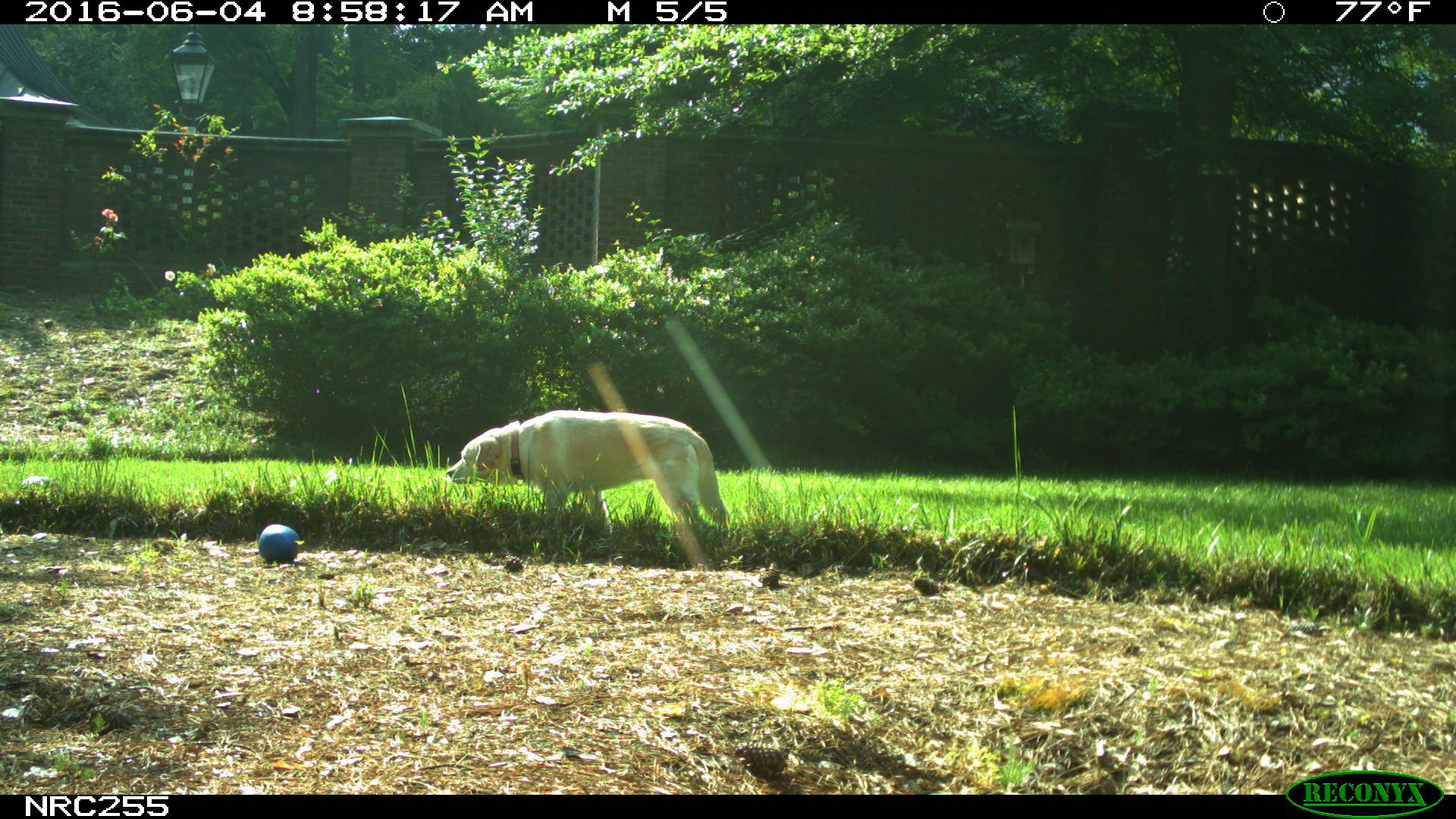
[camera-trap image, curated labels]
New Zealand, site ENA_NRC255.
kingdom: Animalia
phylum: Chordata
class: Mammalia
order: Carnivora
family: Canidae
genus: Canis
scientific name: Canis familiaris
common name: domestic dog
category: dog